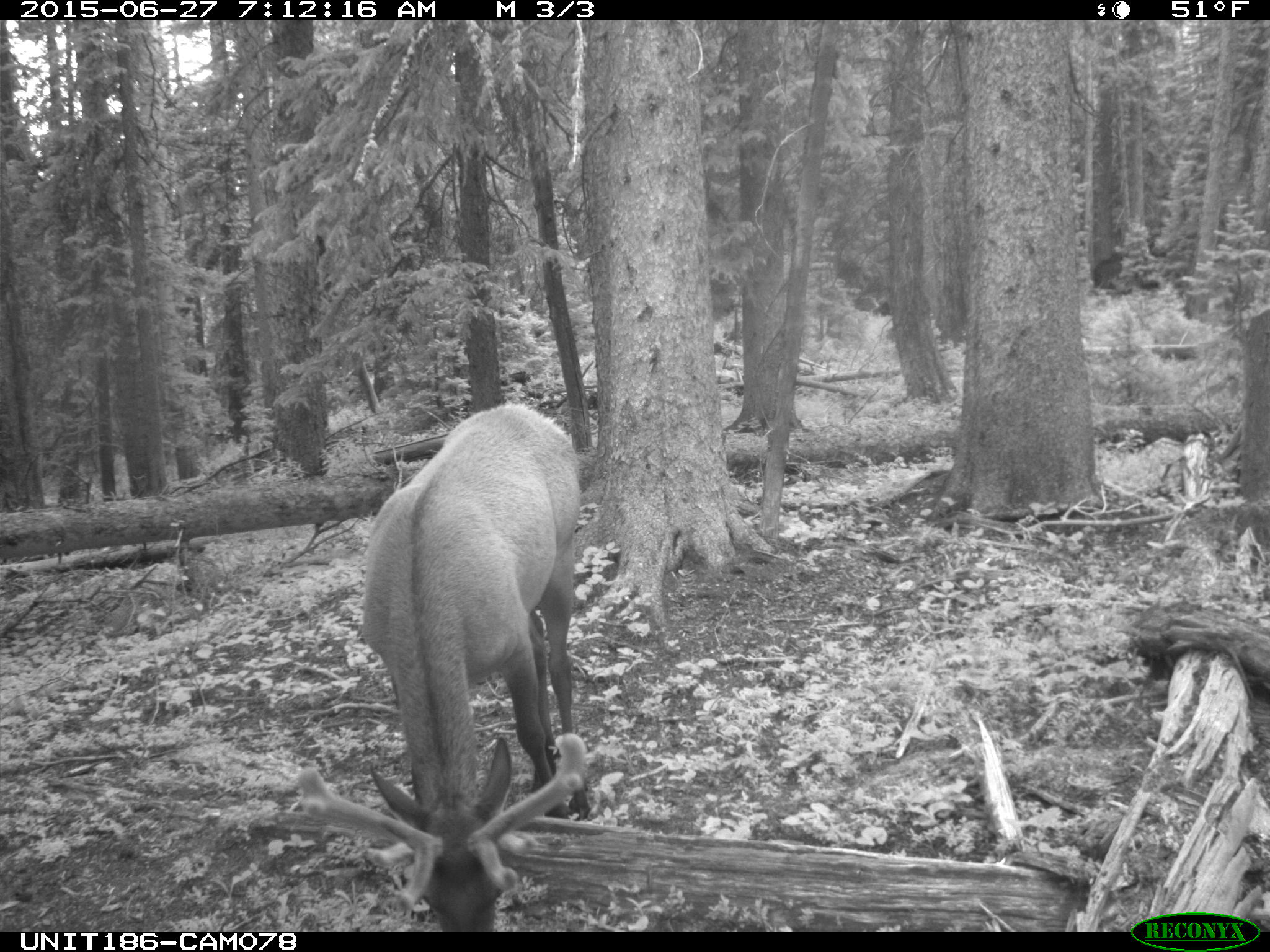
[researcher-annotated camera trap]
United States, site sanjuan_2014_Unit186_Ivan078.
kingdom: Animalia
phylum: Chordata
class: Mammalia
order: Artiodactyla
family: Cervidae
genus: Cervus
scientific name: Cervus elaphus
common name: red deer